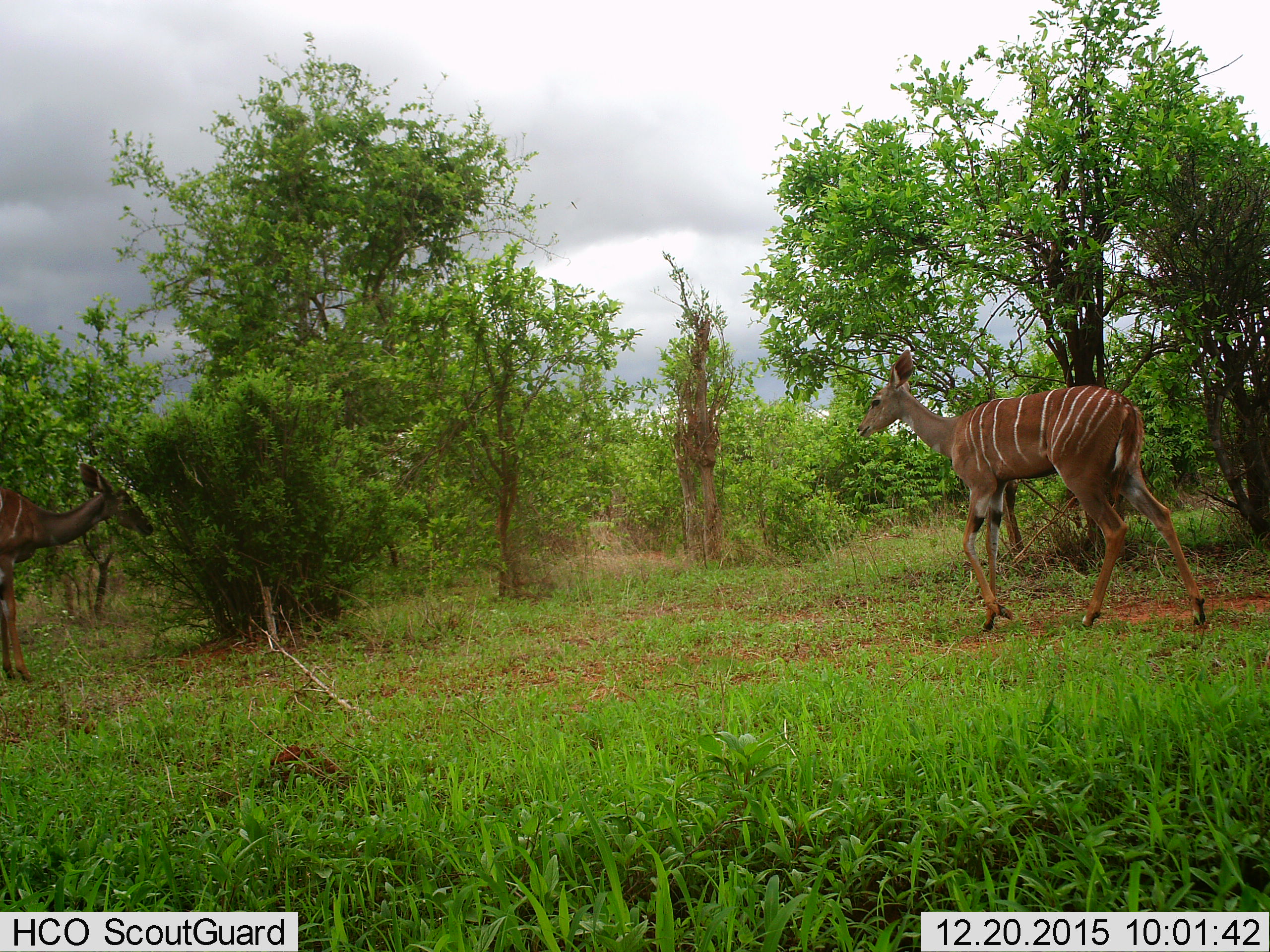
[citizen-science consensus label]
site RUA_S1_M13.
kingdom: Animalia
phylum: Chordata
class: Mammalia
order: Artiodactyla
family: Bovidae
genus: Tragelaphus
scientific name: Tragelaphus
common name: kudu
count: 2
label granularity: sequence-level